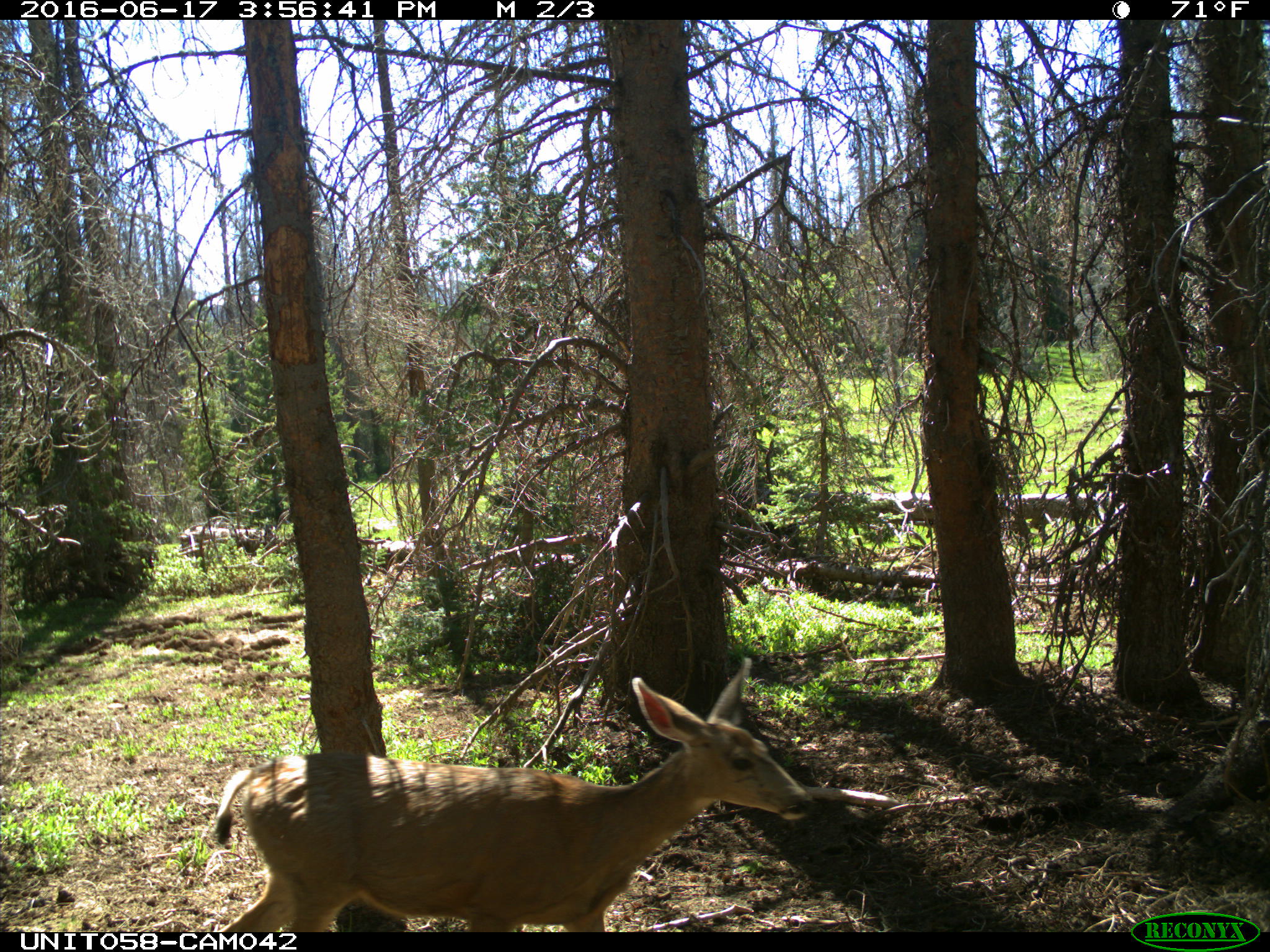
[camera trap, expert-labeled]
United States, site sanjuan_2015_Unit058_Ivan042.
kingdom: Animalia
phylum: Chordata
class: Mammalia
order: Artiodactyla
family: Cervidae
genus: Odocoileus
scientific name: Odocoileus hemionus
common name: mule deer